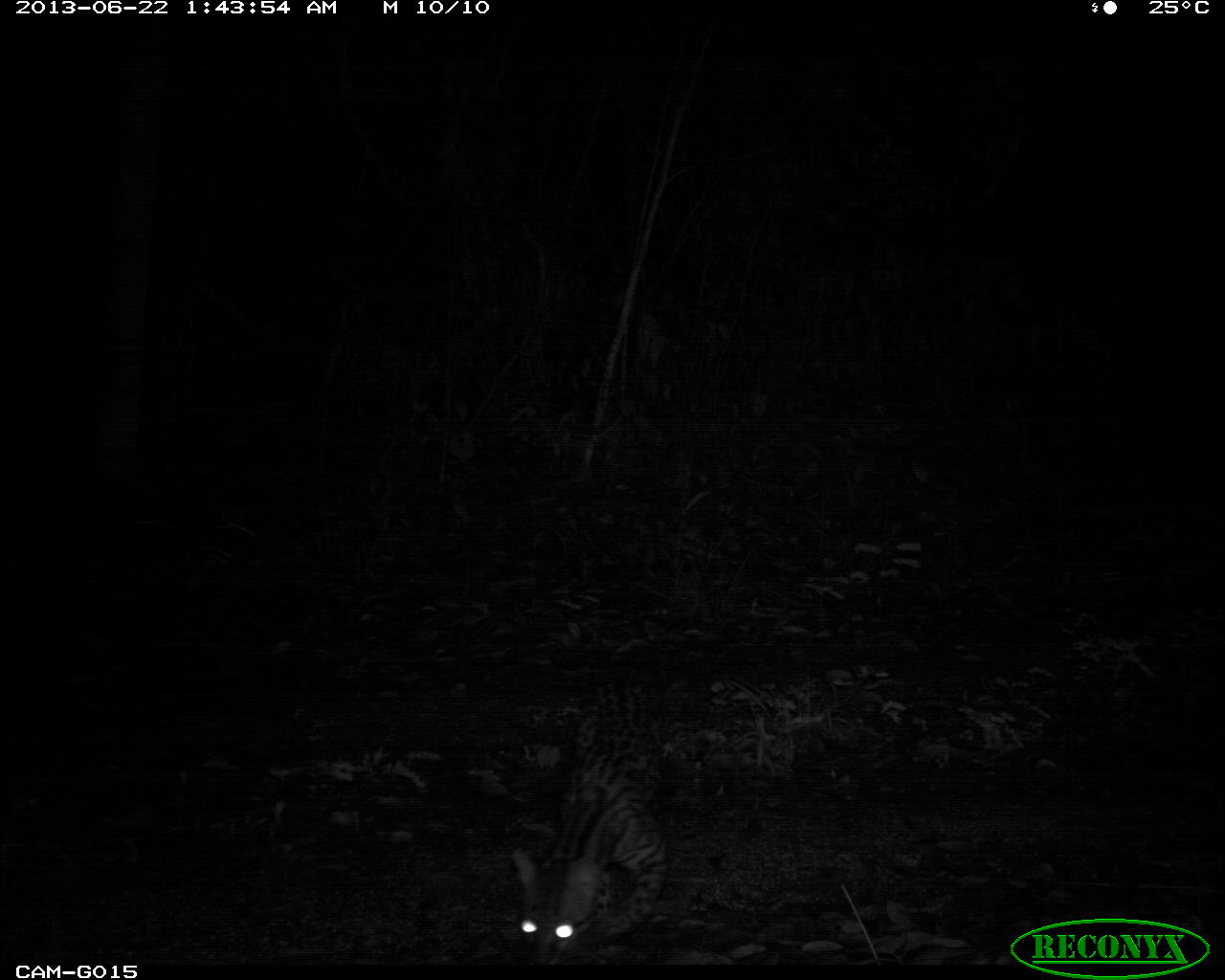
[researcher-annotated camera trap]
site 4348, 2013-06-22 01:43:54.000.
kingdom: Animalia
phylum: Chordata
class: Mammalia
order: Carnivora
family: Felidae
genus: Leopardus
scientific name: Leopardus pardalis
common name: ocelot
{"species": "Leopardus pardalis (ocelot)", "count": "1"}